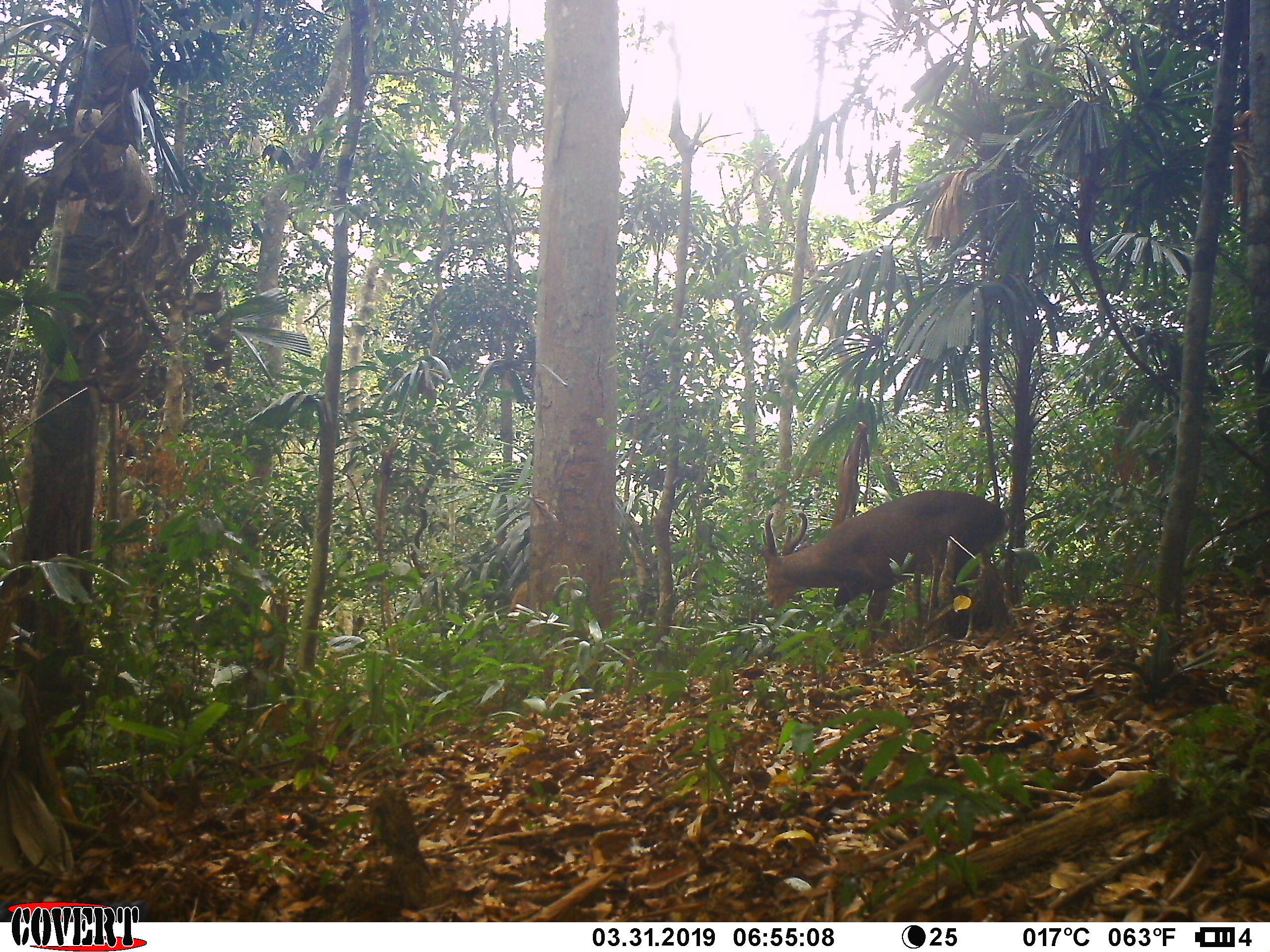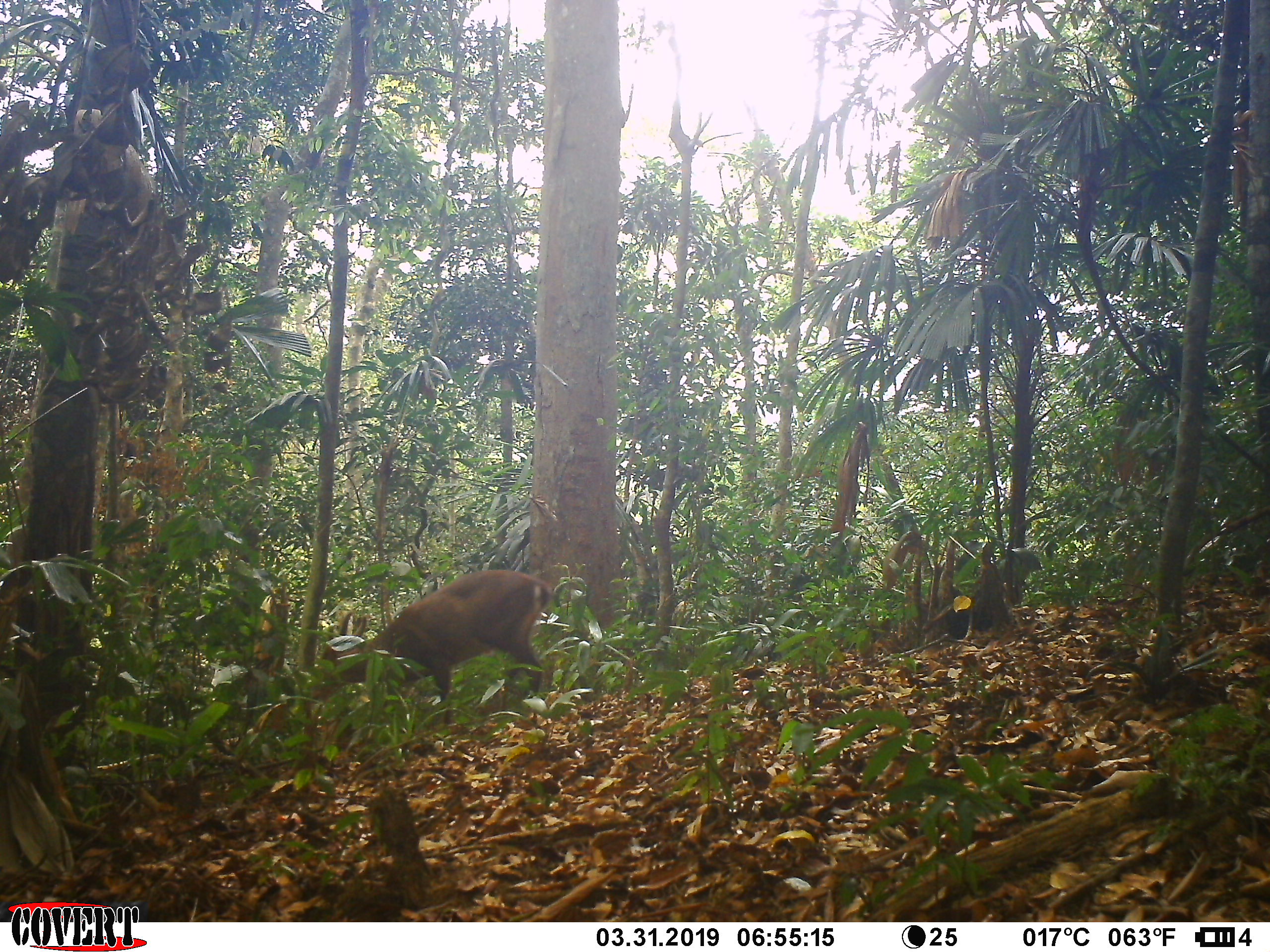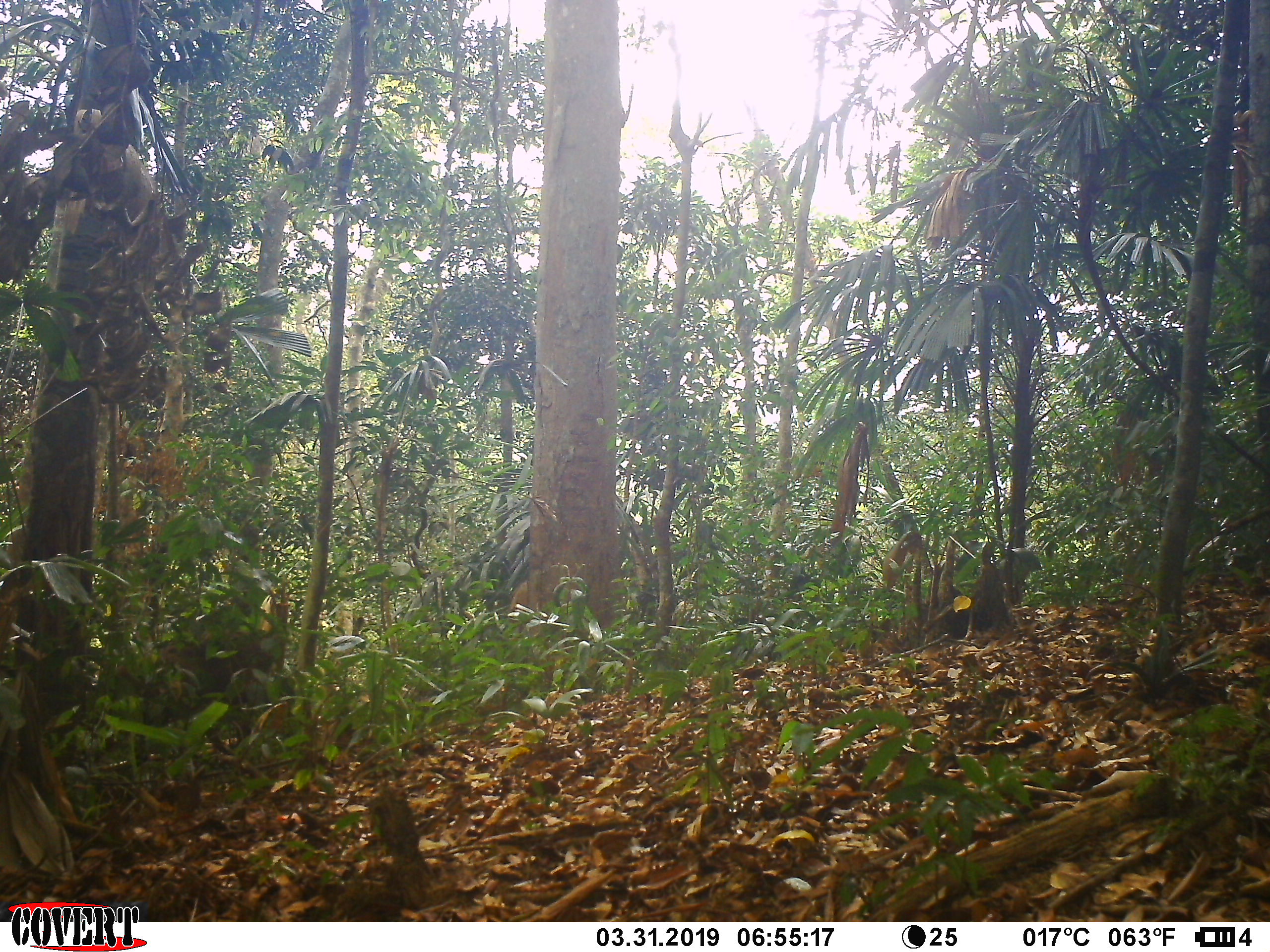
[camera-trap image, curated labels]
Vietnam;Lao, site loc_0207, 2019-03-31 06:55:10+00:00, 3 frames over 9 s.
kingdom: Animalia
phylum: Chordata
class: Mammalia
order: Artiodactyla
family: Cervidae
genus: Muntiacus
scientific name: Muntiacus vuquangensis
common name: large-antlered muntjac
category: large antlered muntjac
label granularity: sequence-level